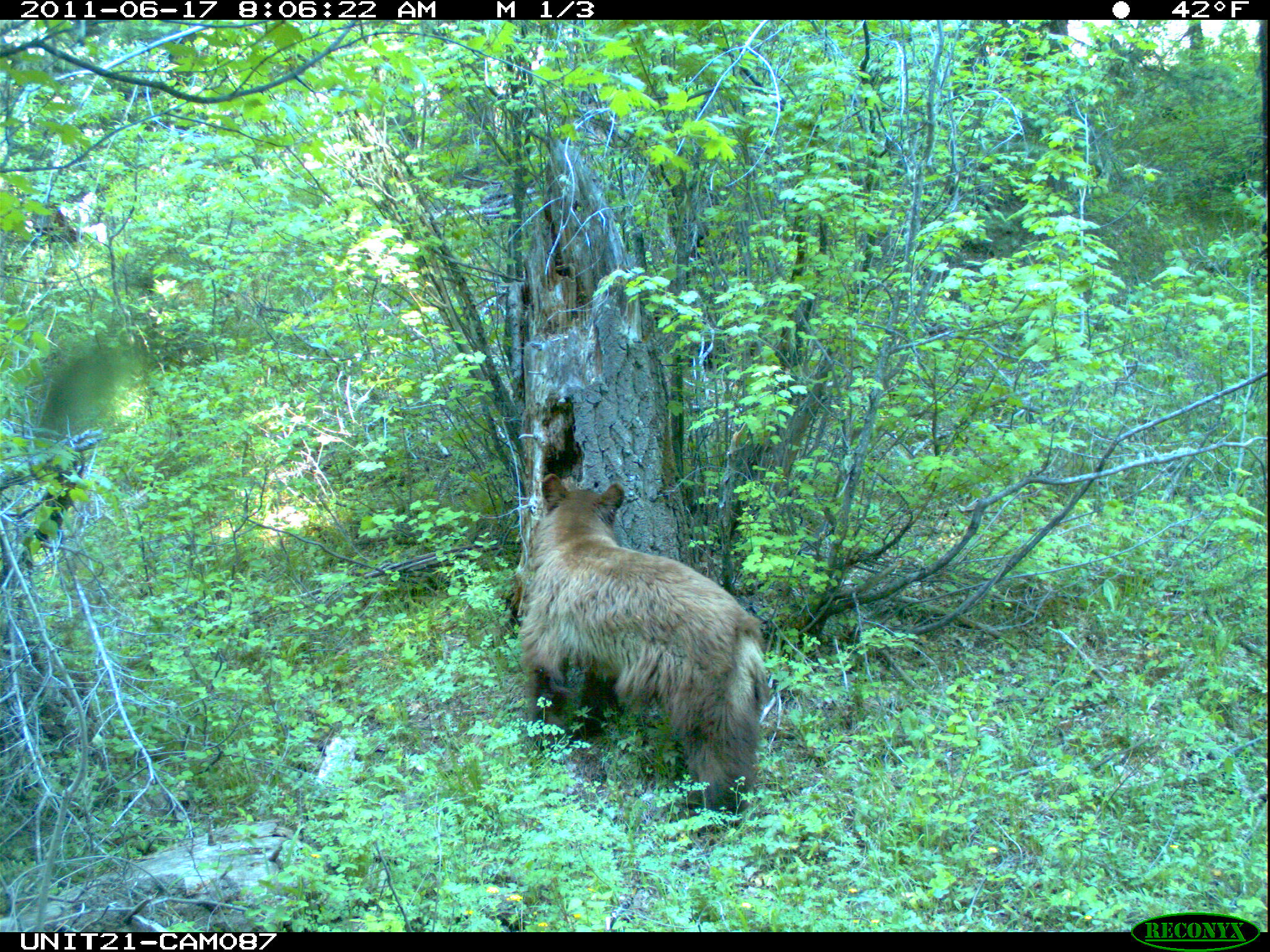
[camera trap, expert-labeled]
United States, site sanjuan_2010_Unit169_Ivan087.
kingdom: Animalia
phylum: Chordata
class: Mammalia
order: Carnivora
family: Ursidae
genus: Ursus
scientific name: Ursus americanus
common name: american black bear